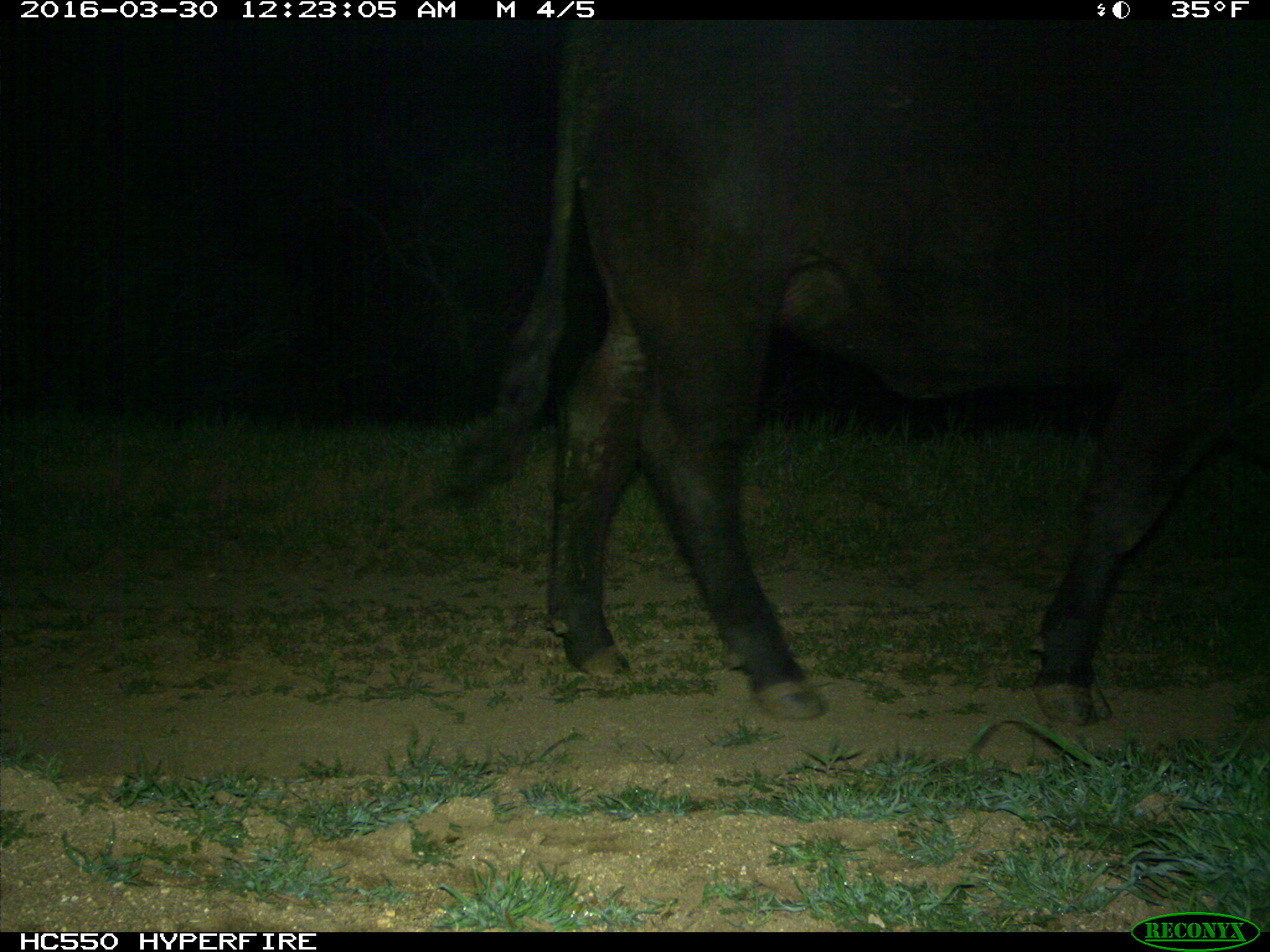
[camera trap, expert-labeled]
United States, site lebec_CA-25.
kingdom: Animalia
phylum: Chordata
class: Mammalia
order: Artiodactyla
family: Bovidae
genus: Bos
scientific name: Bos taurus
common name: domestic cow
Bos taurus (domestic cow).